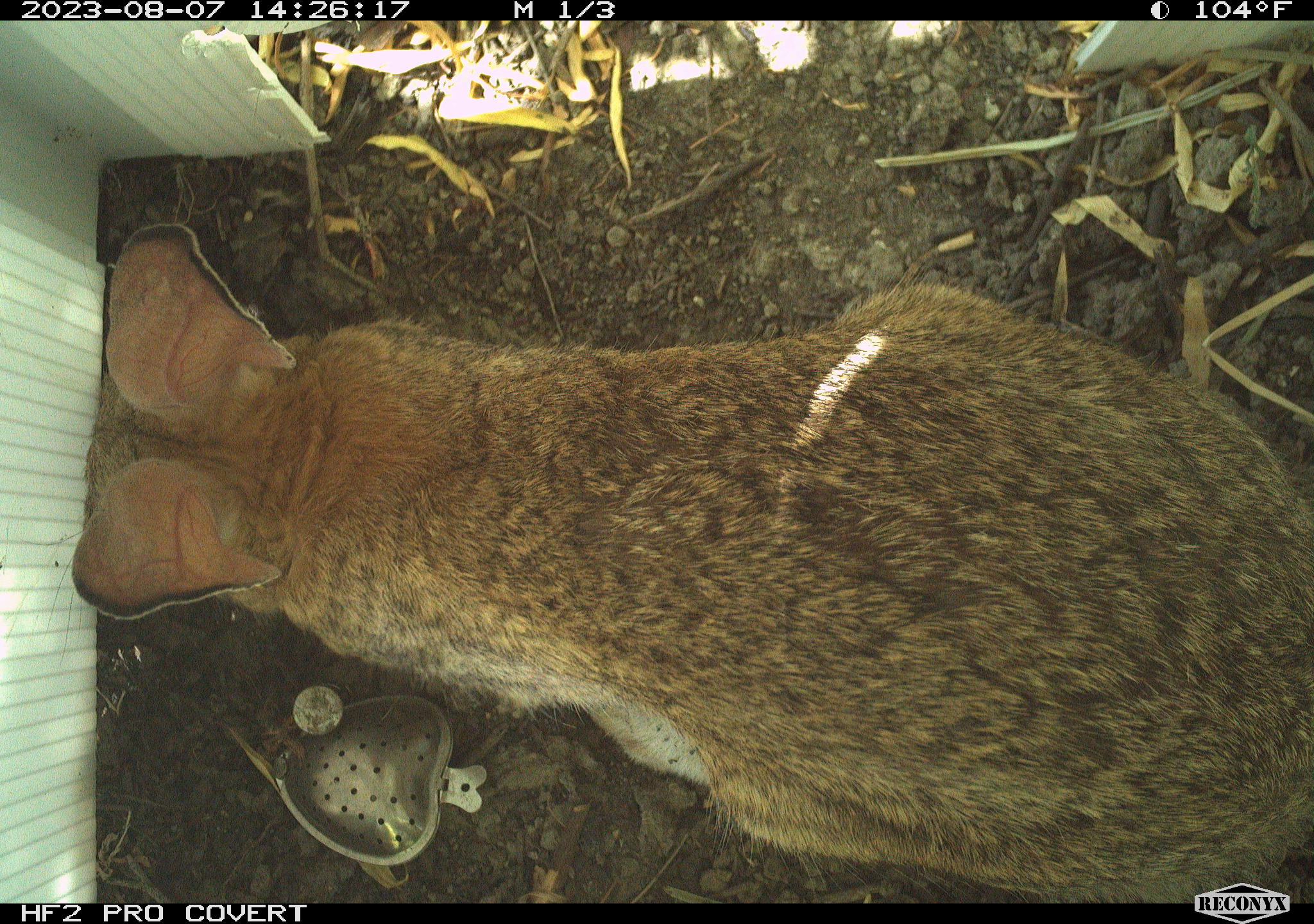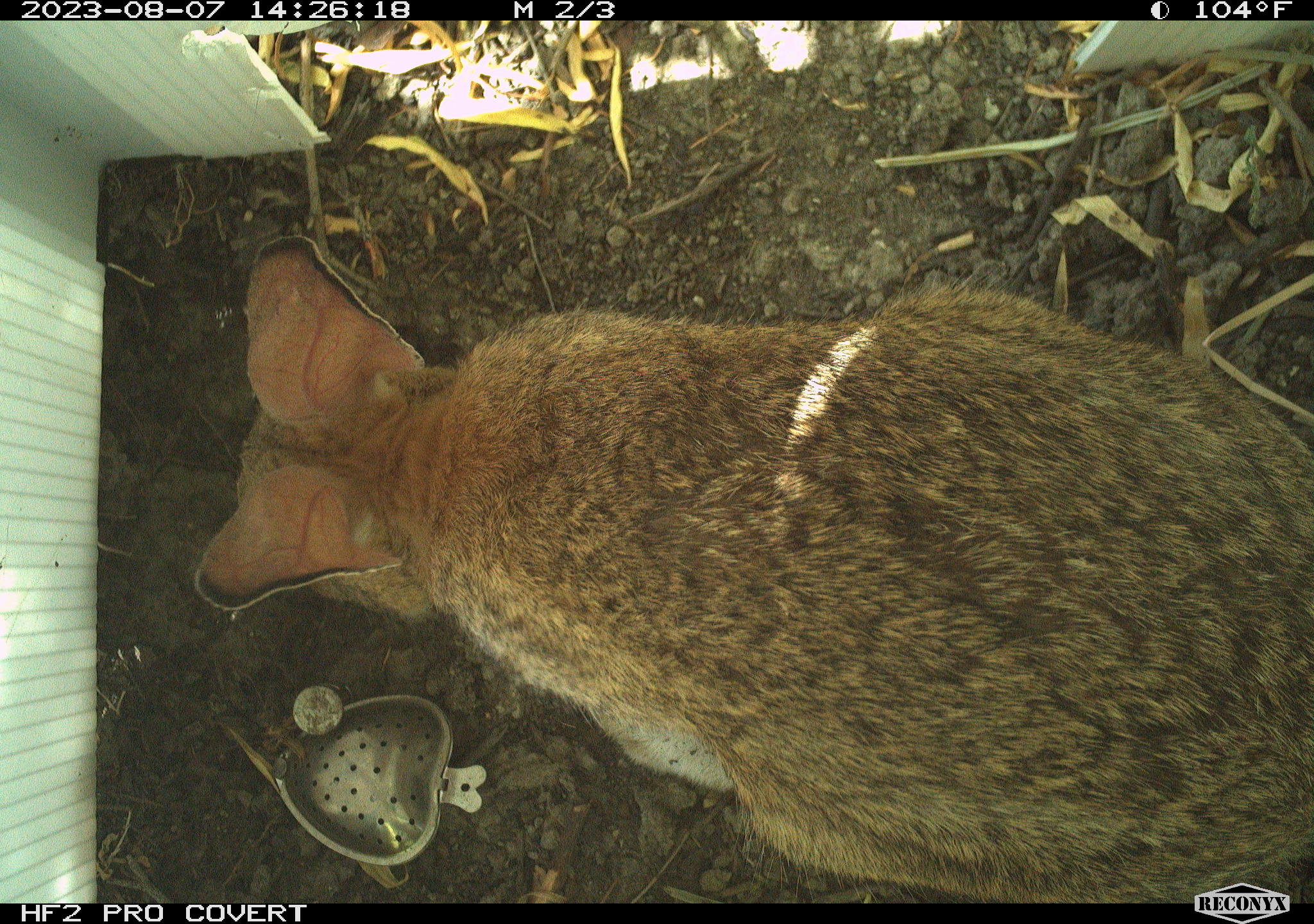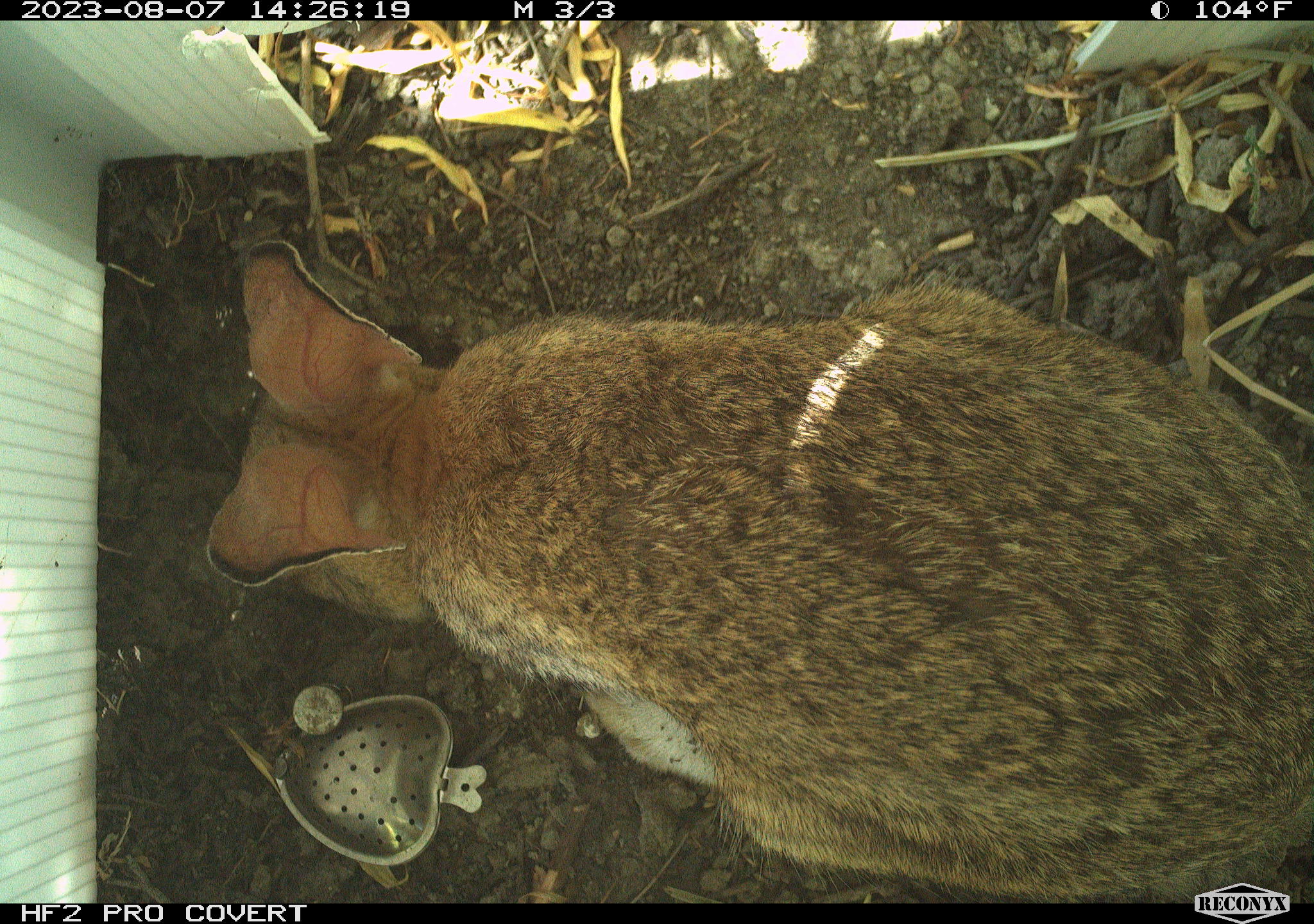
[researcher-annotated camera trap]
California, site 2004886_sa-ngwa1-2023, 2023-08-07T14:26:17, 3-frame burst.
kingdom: Animalia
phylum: Chordata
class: Mammalia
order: Lagomorpha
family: Leporidae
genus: Sylvilagus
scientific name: Sylvilagus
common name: cottontail rabbits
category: sylvilagus species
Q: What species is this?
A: Sylvilagus species (cottontail rabbits) (Sylvilagus).